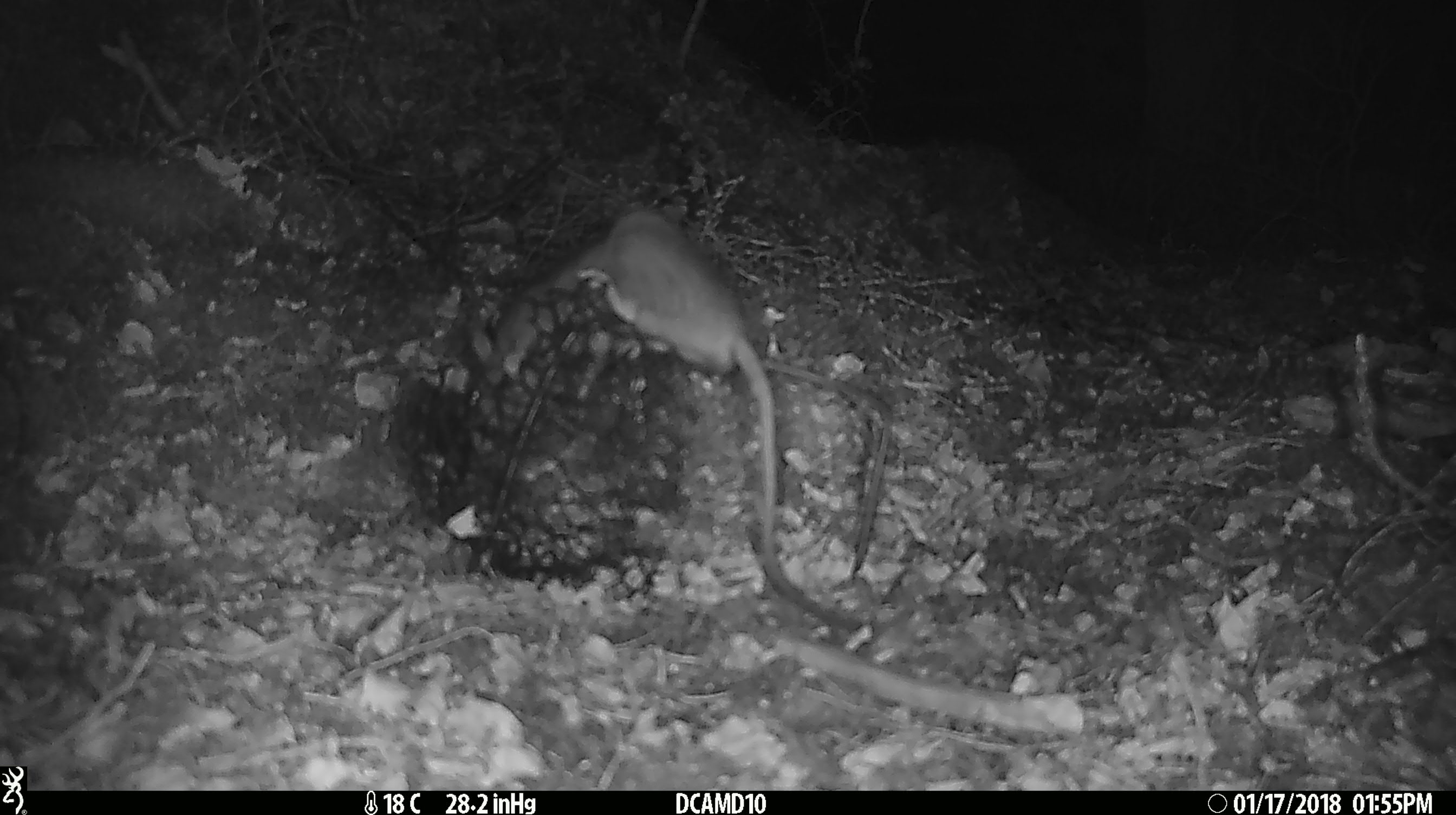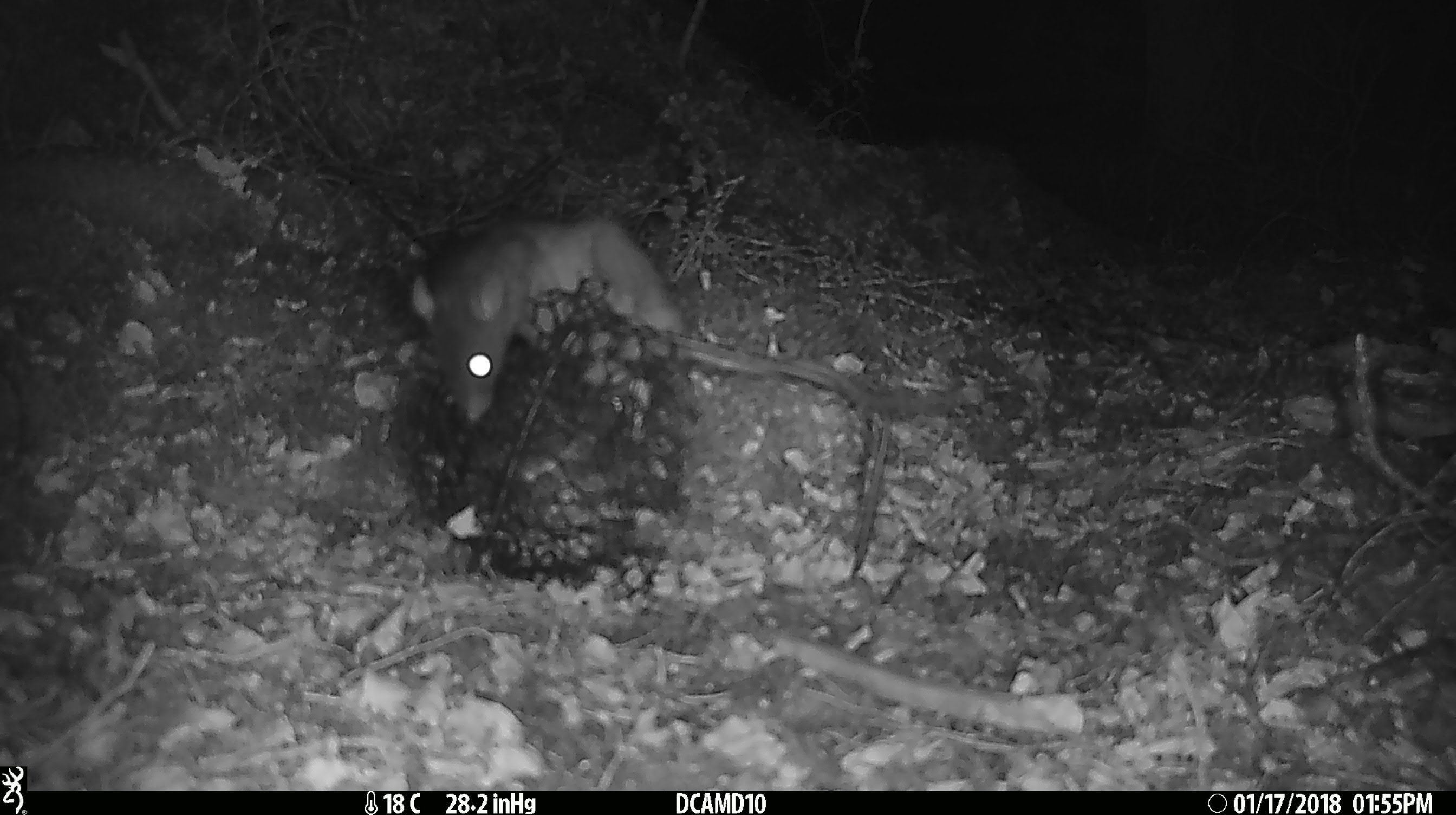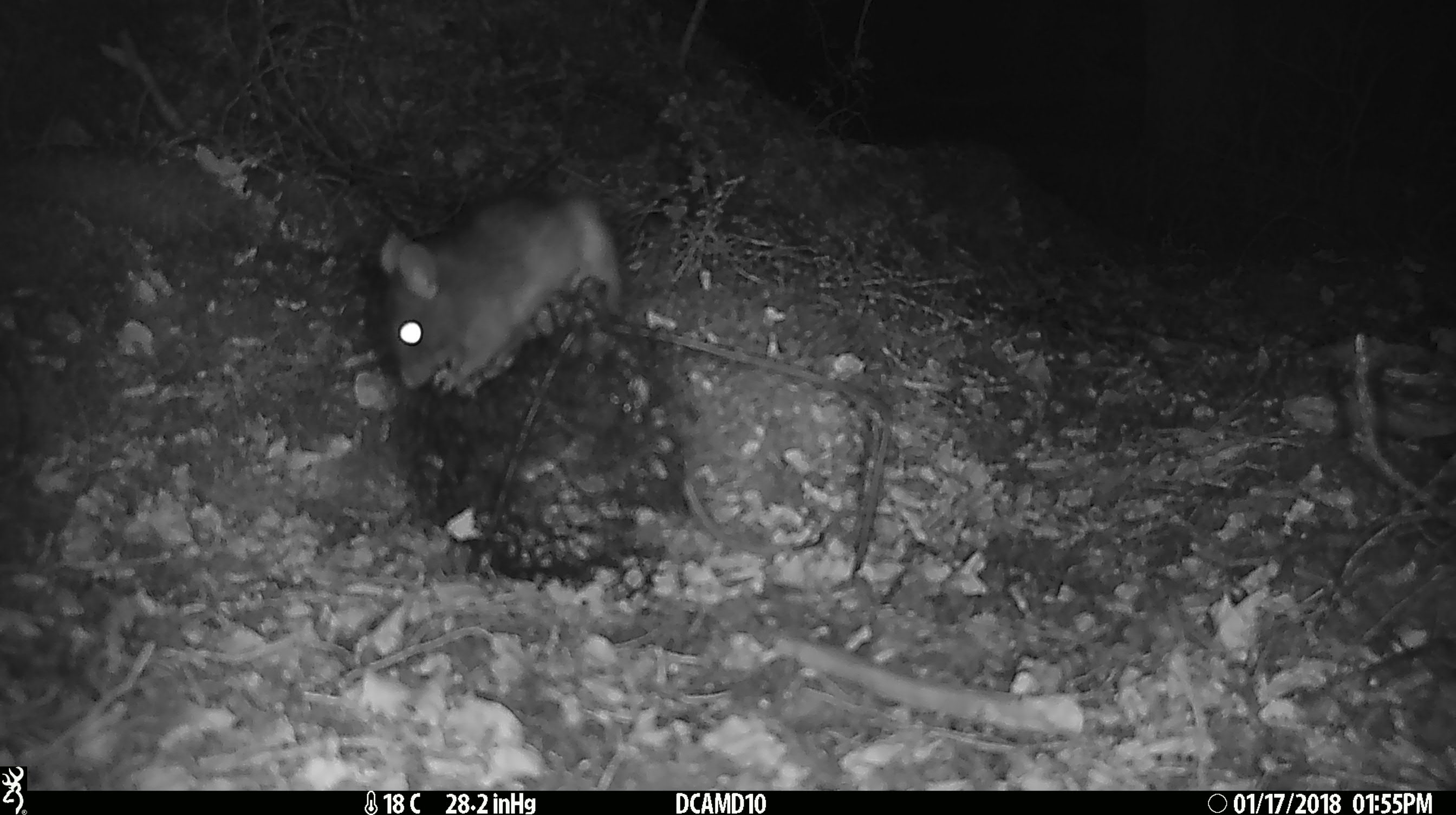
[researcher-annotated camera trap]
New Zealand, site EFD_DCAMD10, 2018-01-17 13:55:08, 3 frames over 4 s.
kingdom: Animalia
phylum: Chordata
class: Mammalia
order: Rodentia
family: Muridae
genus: Rattus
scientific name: Rattus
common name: rat